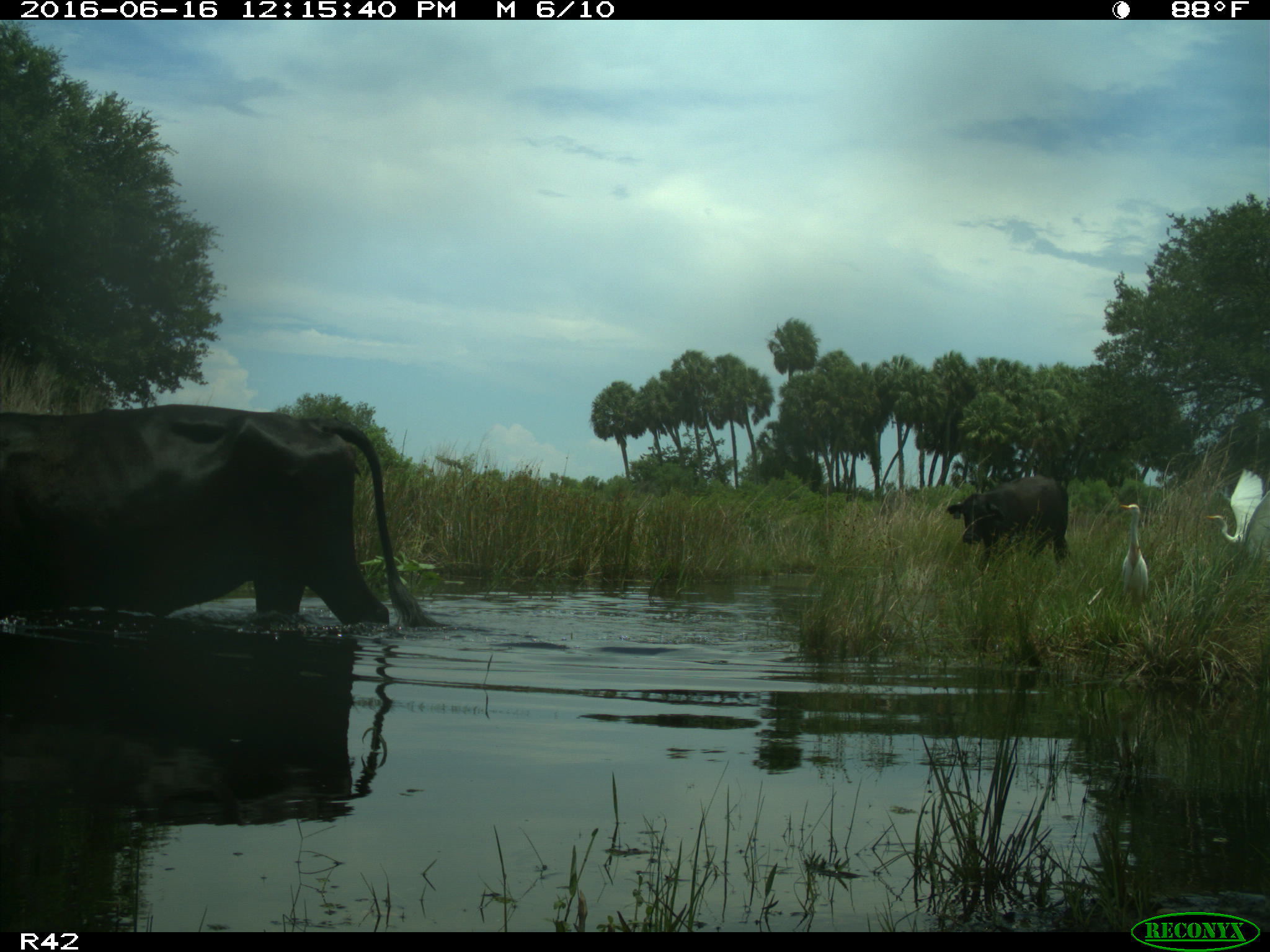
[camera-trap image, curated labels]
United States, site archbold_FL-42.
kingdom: Animalia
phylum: Chordata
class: Mammalia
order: Artiodactyla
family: Bovidae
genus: Bos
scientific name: Bos taurus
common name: domestic cow